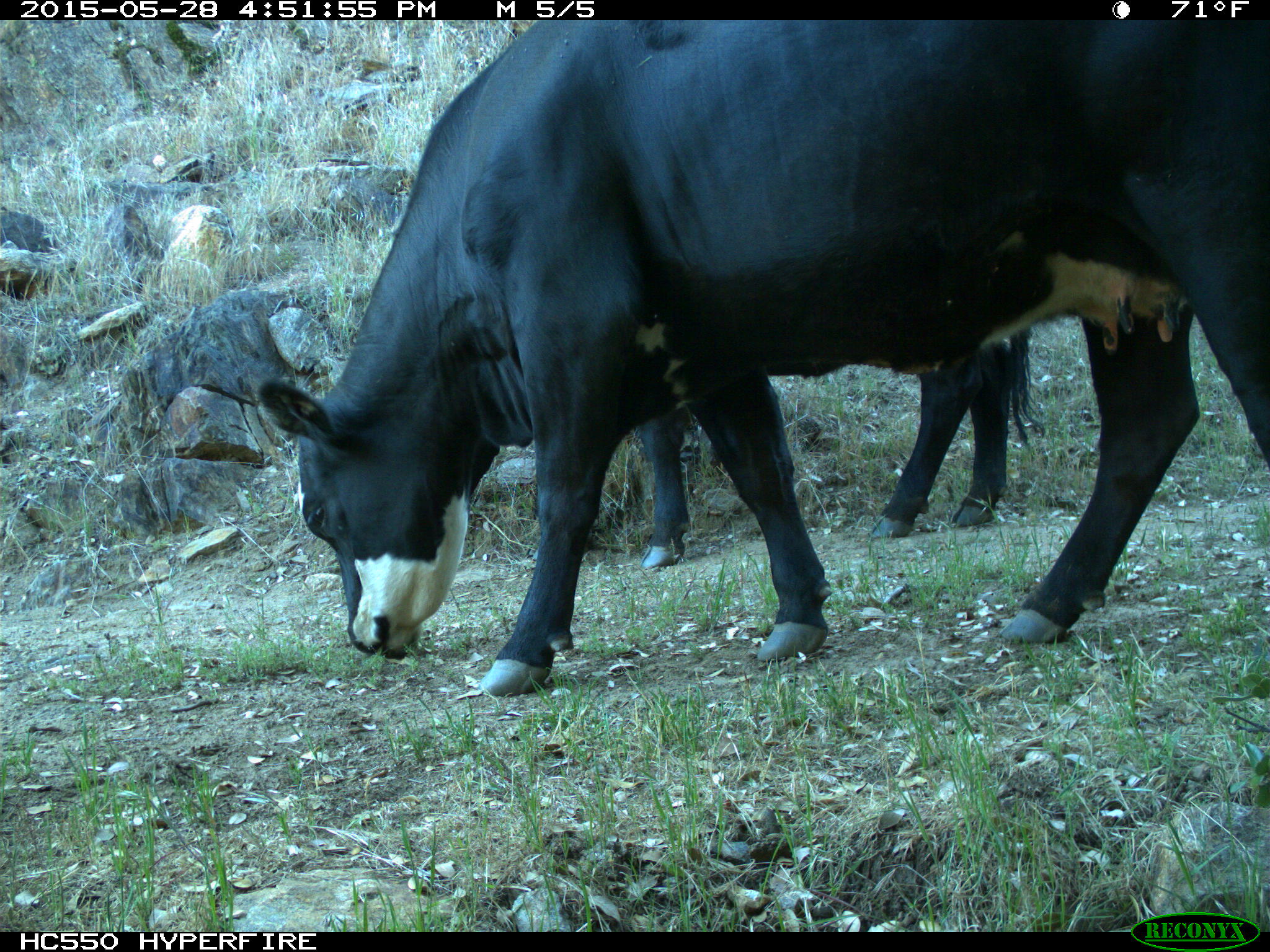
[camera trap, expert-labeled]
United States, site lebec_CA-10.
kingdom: Animalia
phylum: Chordata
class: Mammalia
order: Artiodactyla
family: Bovidae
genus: Bos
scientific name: Bos taurus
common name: domestic cow